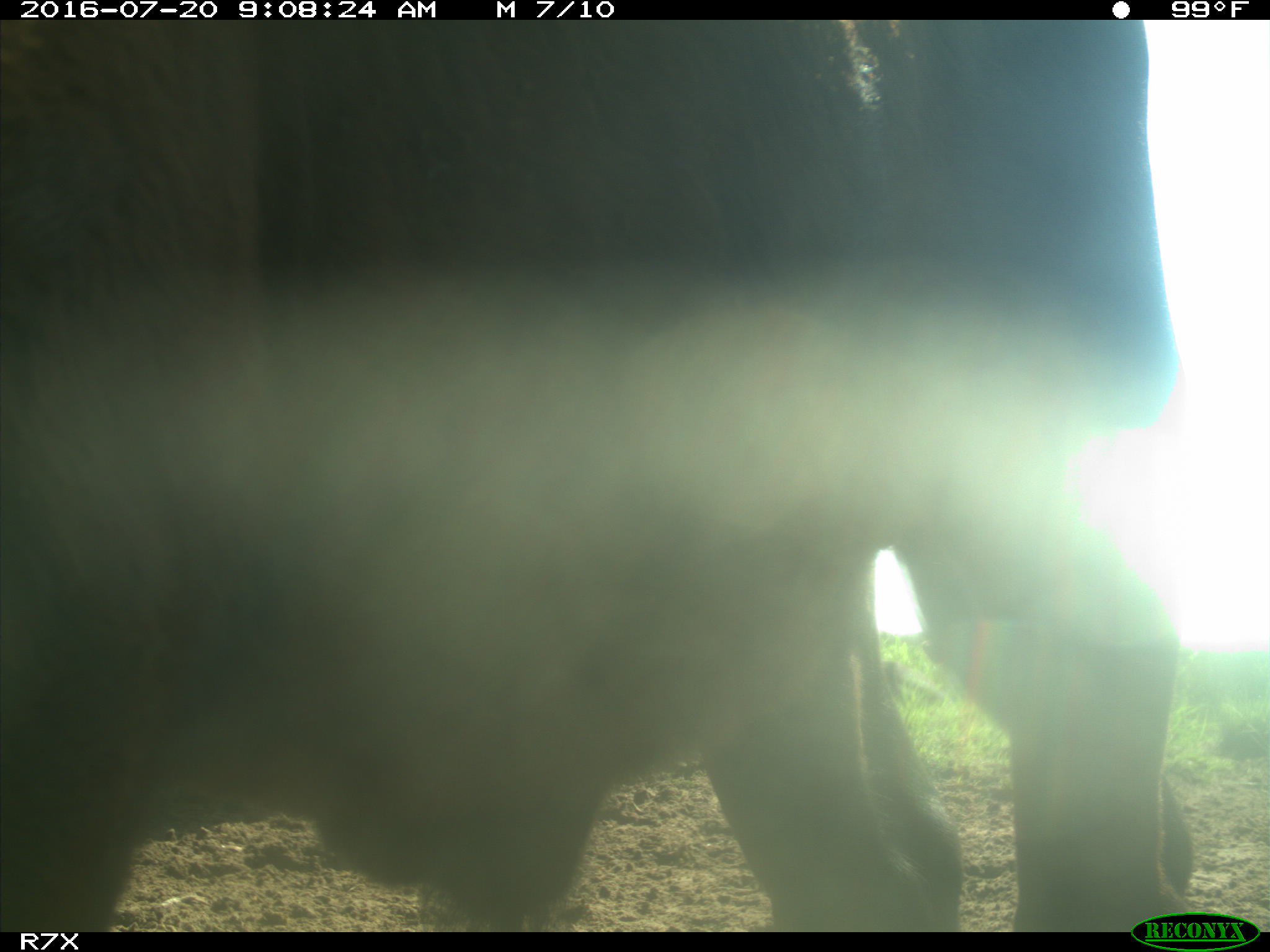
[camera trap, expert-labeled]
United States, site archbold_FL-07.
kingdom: Animalia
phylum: Chordata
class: Mammalia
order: Artiodactyla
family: Bovidae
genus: Bos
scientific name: Bos taurus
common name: domestic cow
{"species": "Bos taurus (domestic cow)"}